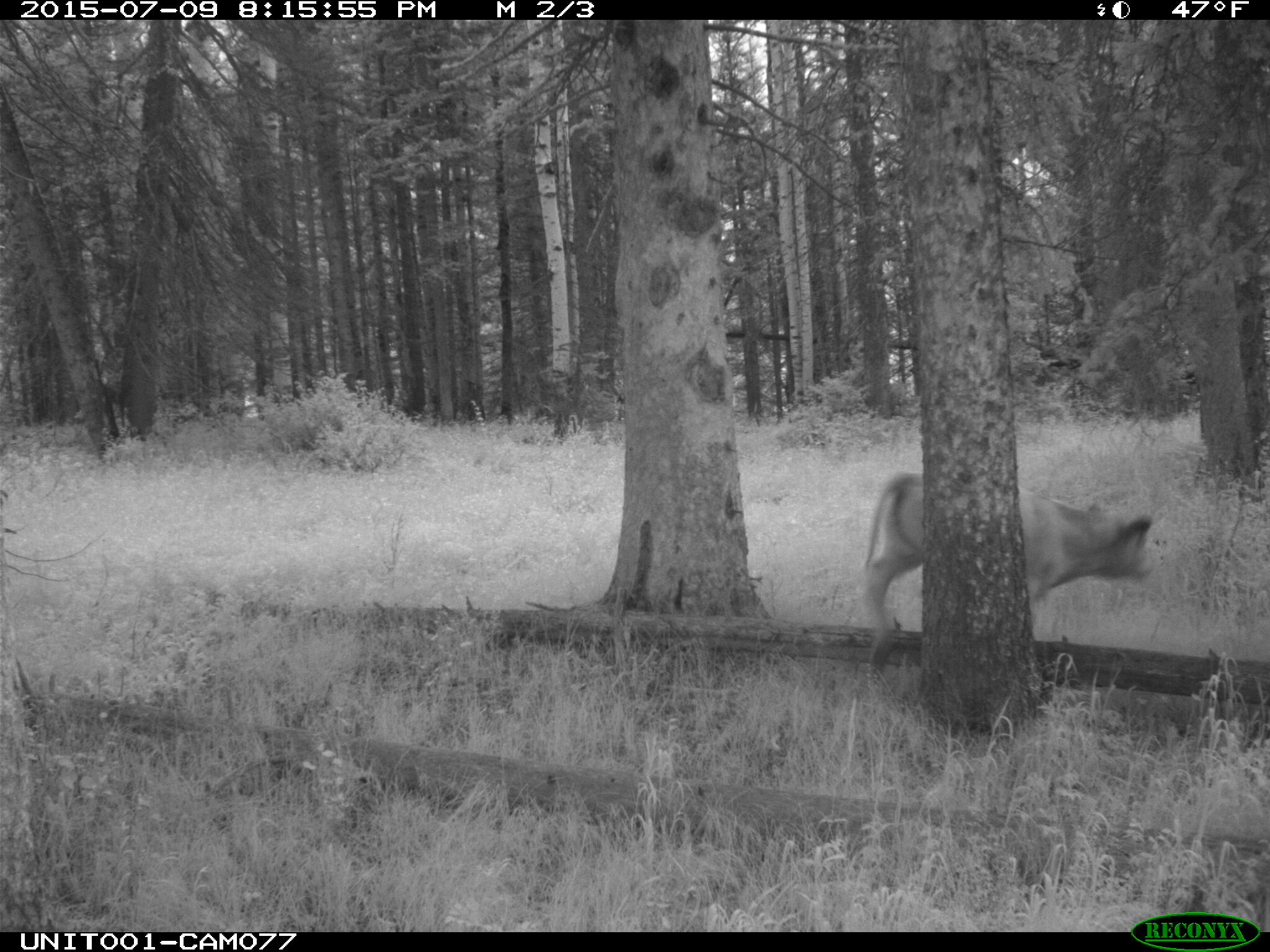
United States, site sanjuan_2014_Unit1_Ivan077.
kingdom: Animalia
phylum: Chordata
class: Mammalia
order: Artiodactyla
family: Bovidae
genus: Bos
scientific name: Bos taurus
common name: domestic cow